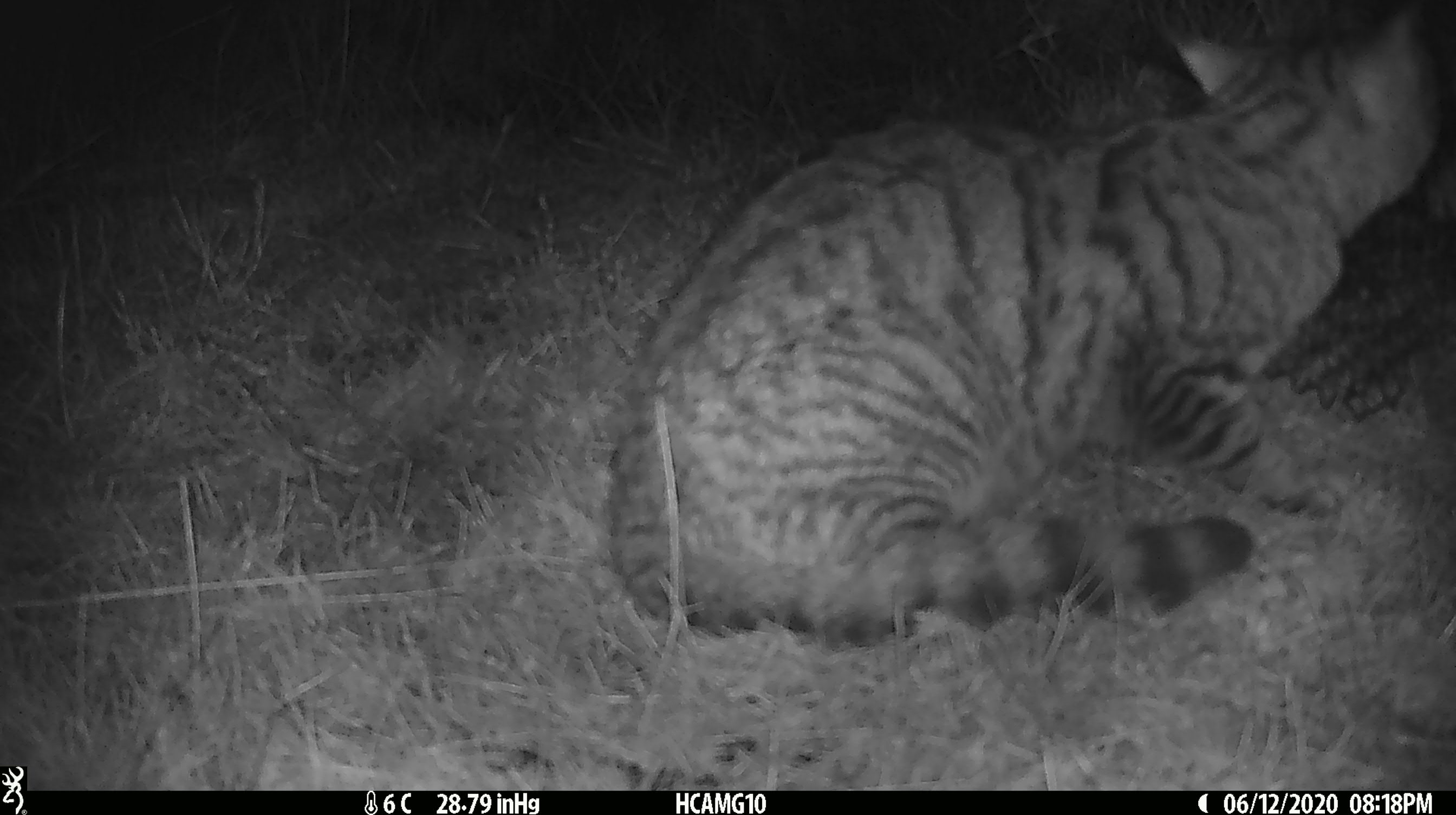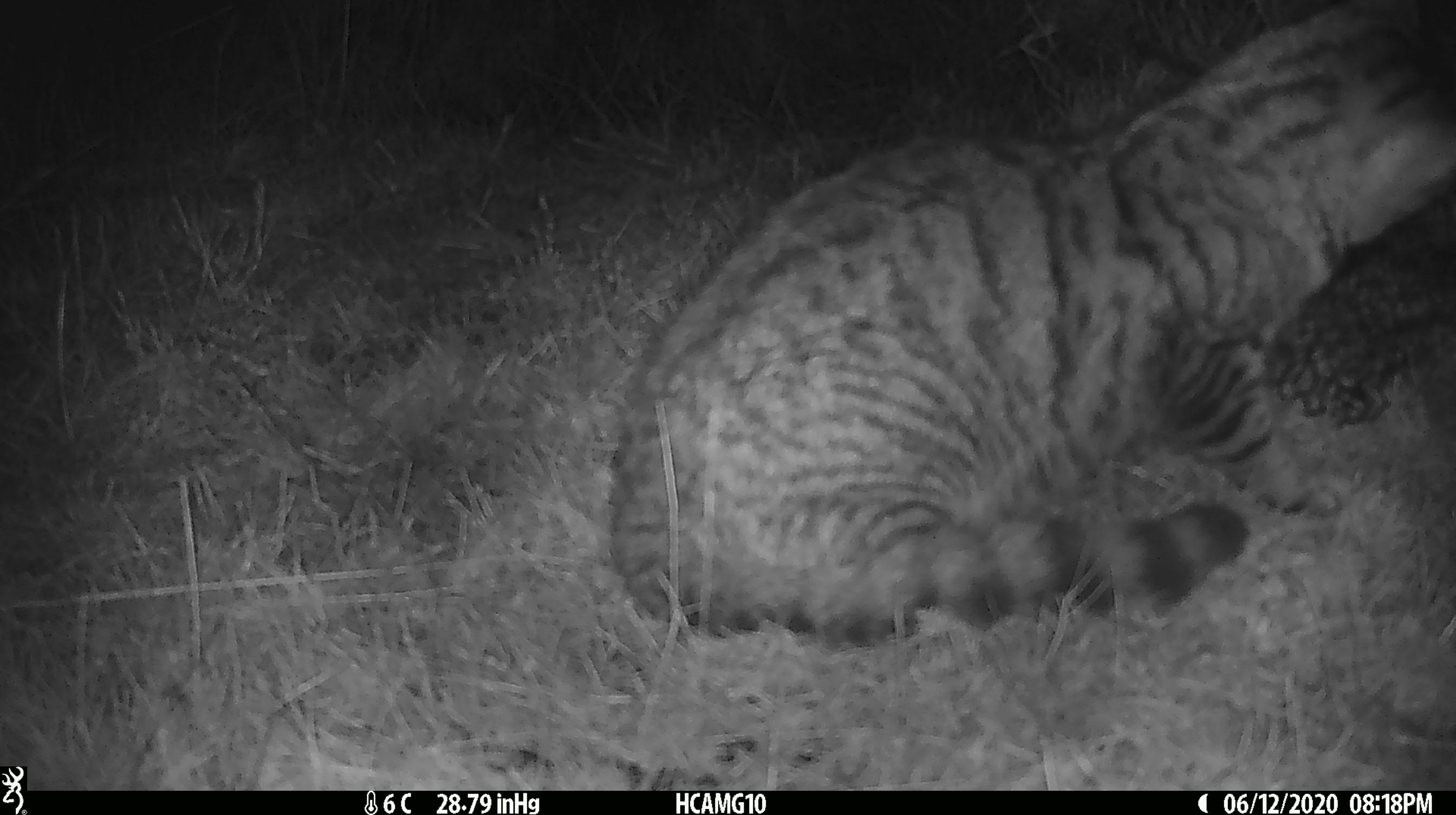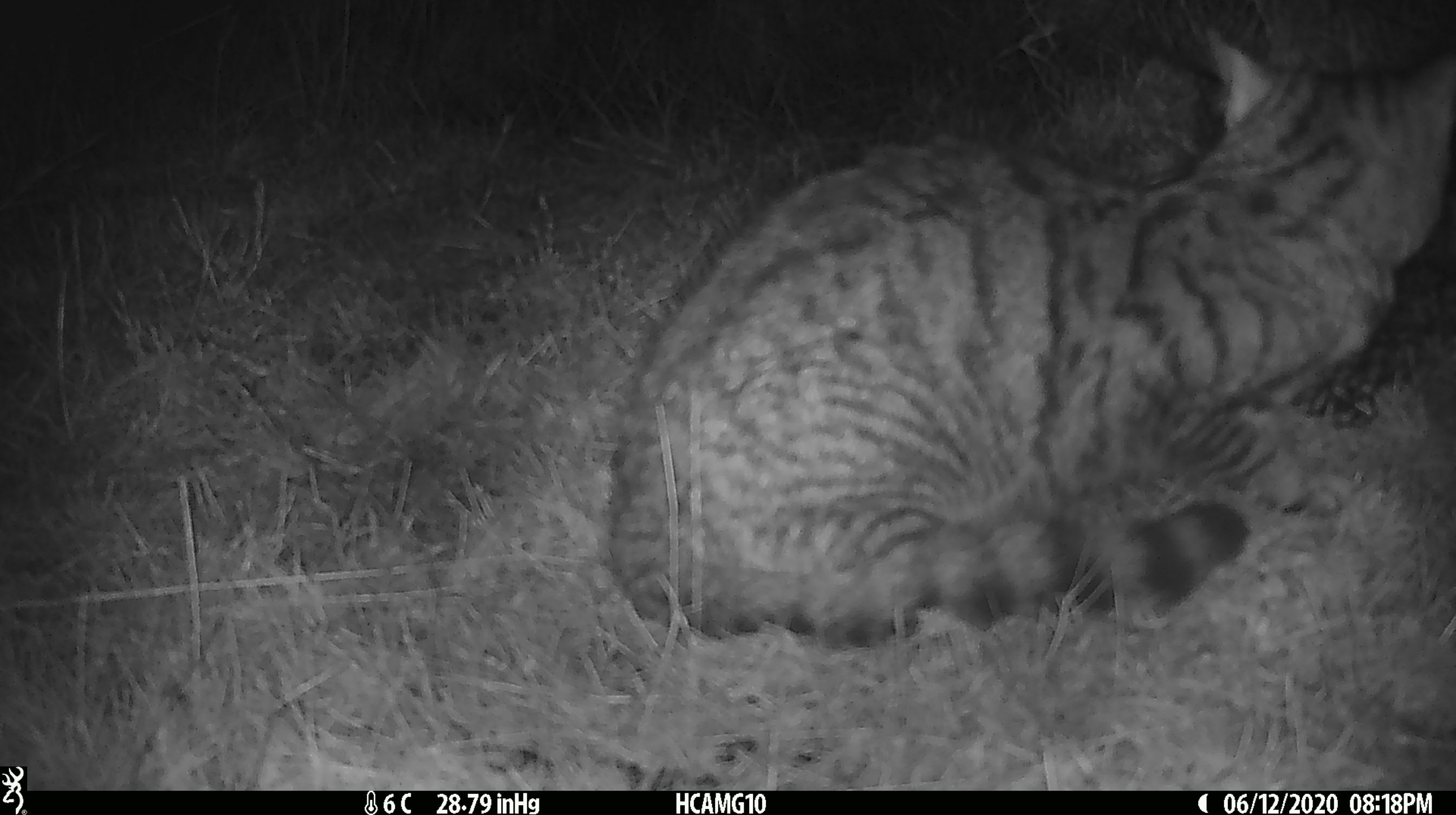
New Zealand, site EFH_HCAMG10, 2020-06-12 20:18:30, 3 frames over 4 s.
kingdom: Animalia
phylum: Chordata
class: Mammalia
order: Carnivora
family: Felidae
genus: Felis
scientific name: Felis catus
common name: domestic cat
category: cat